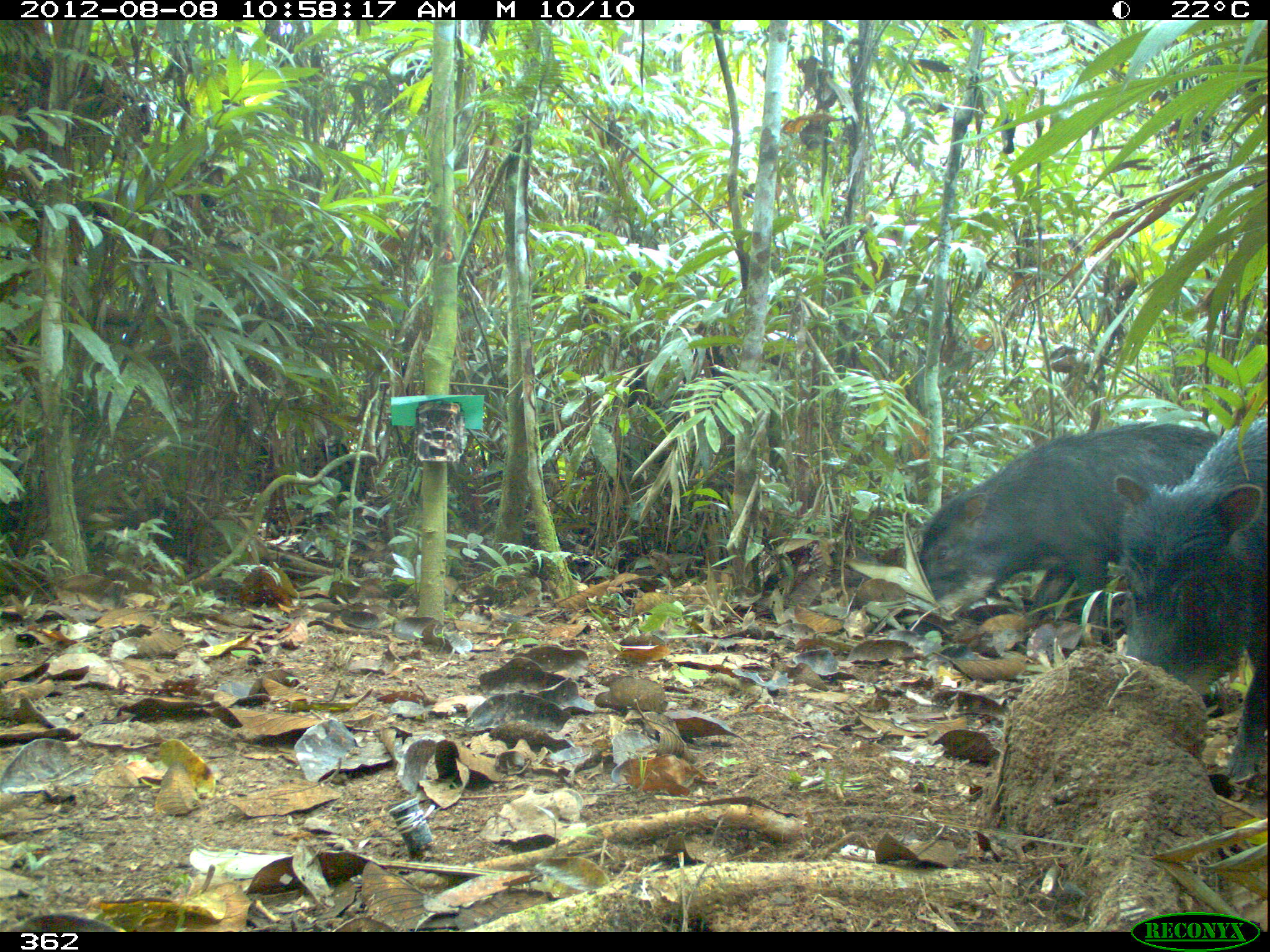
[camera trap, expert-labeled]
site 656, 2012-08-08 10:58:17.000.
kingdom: Animalia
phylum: Chordata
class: Mammalia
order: Artiodactyla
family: Tayassuidae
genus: Tayassu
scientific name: Tayassu pecari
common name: white-lipped peccary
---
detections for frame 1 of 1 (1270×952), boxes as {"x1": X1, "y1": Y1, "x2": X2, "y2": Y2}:
tayassu pecari: {"x1": 916, "y1": 419, "x2": 1219, "y2": 639}; {"x1": 1110, "y1": 413, "x2": 1270, "y2": 785}